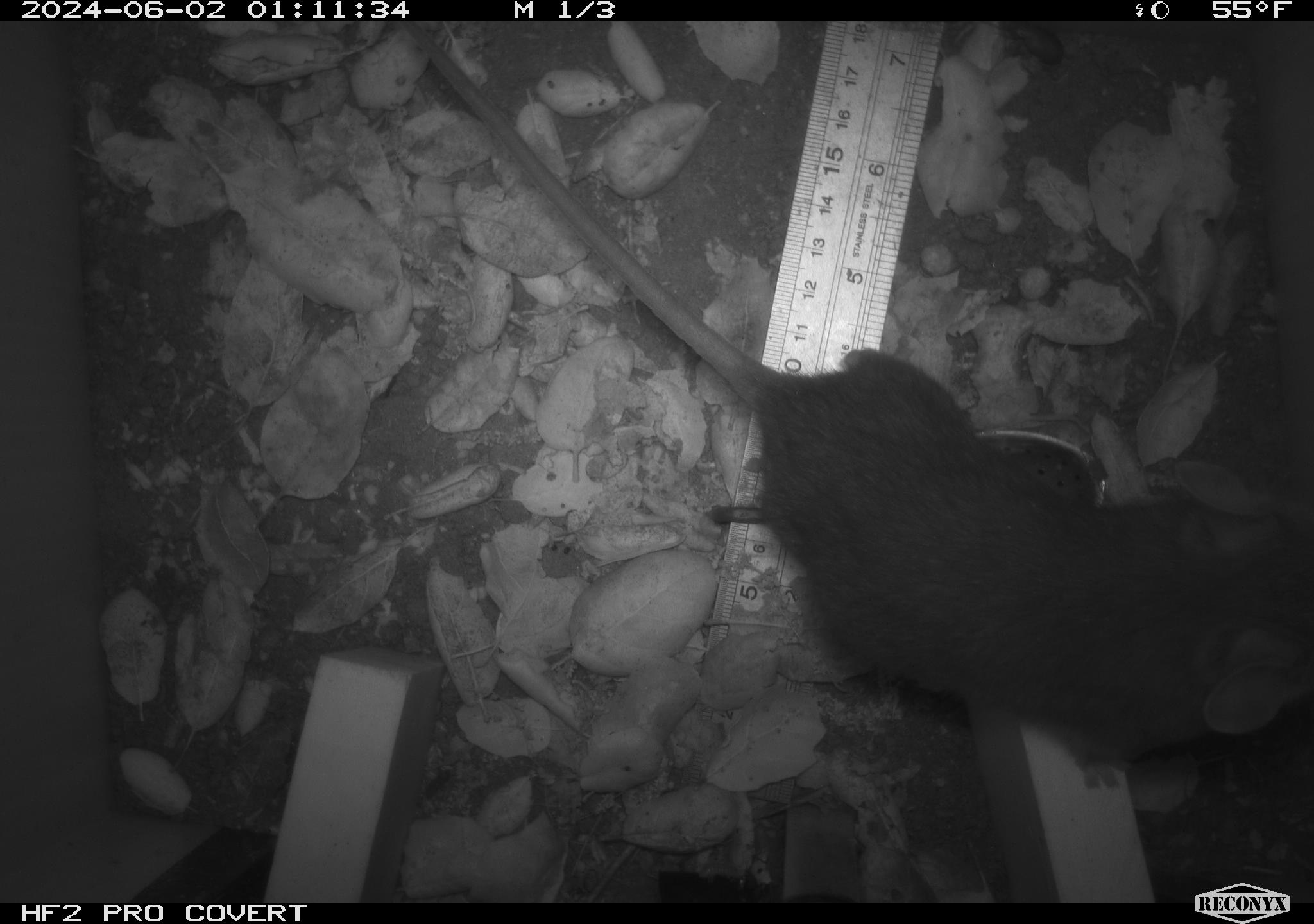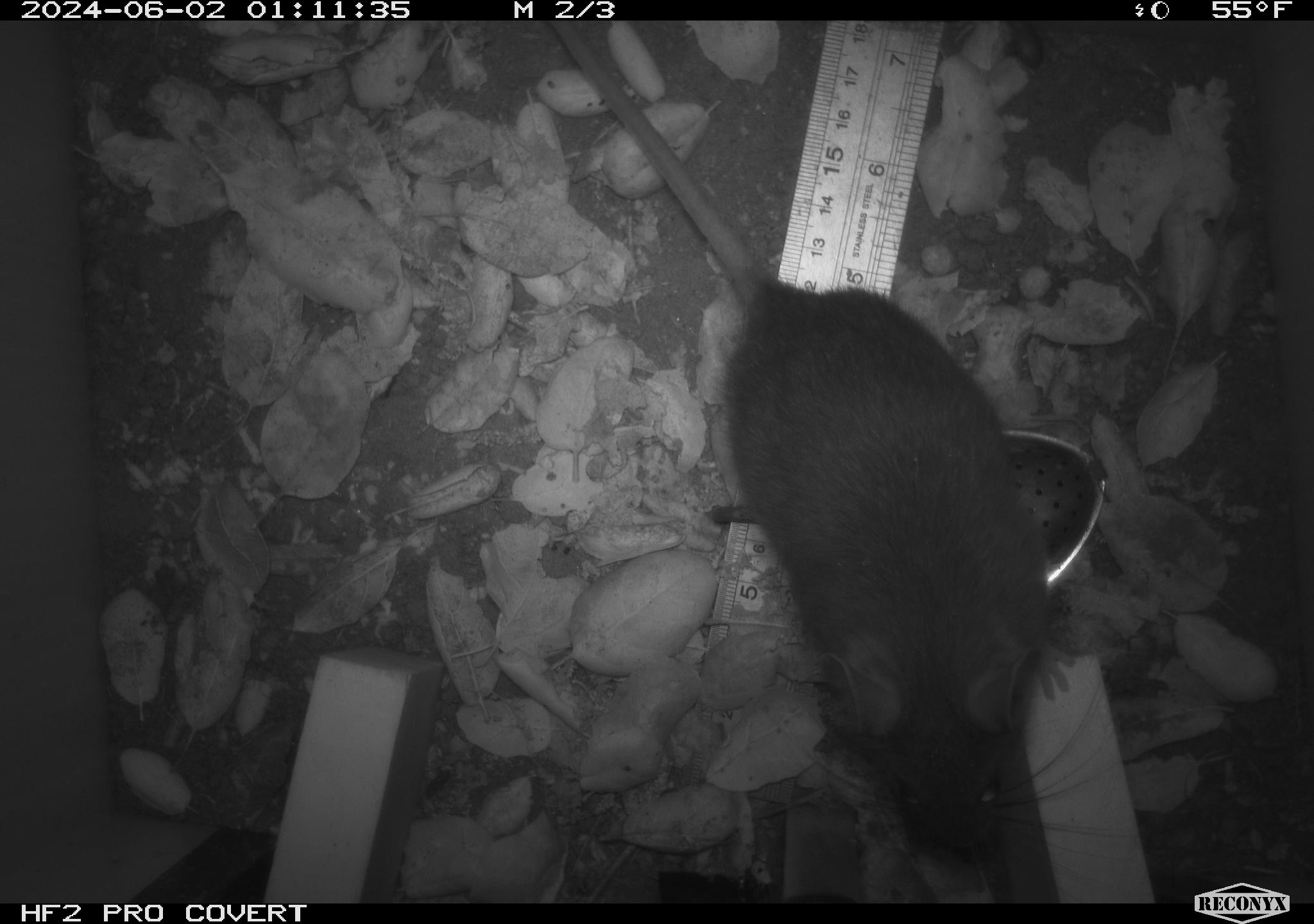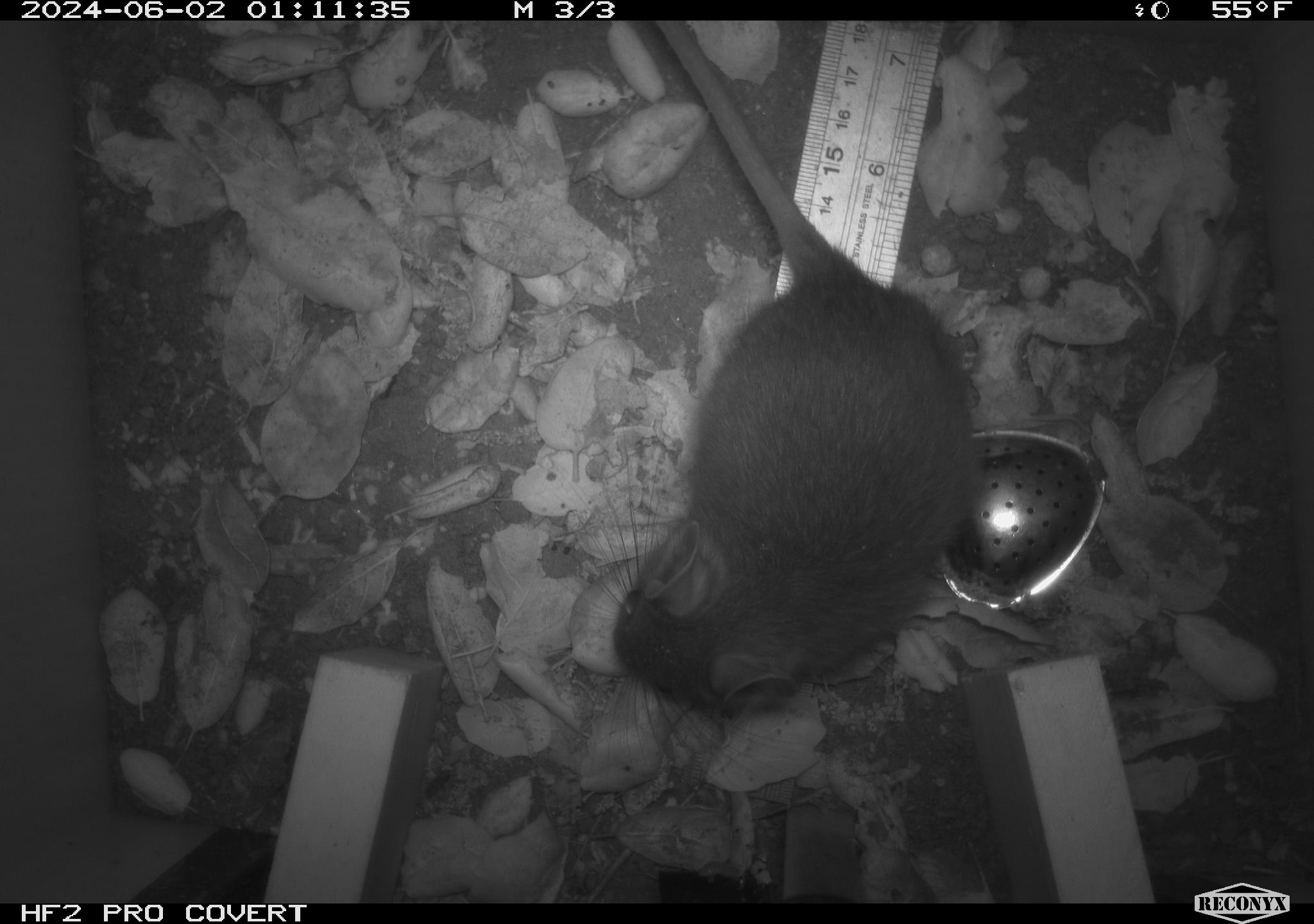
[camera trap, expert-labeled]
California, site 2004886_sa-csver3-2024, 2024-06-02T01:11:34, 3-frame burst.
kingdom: Animalia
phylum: Chordata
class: Mammalia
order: Rodentia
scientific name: Rodentia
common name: rodent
Rodent (Rodentia).